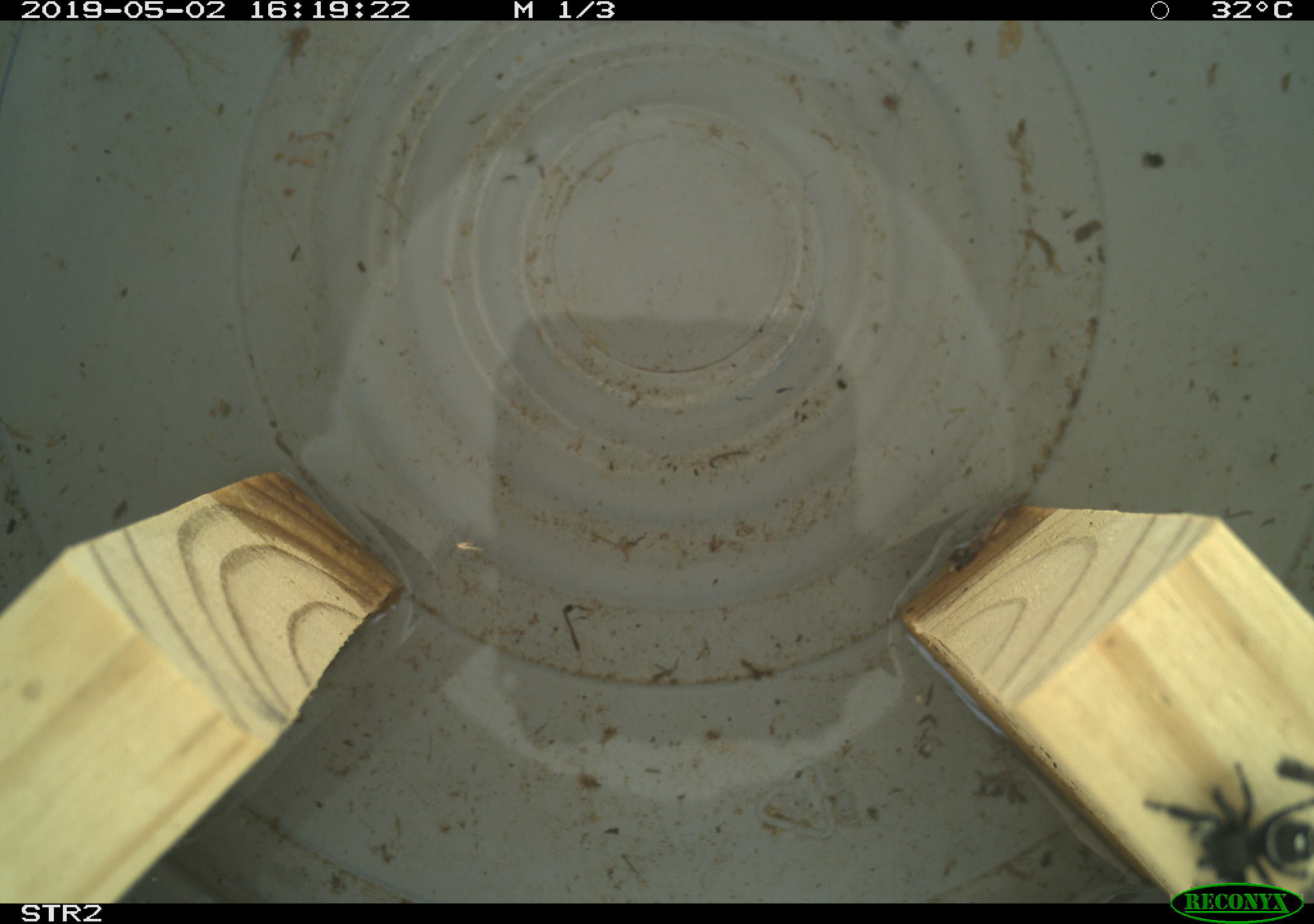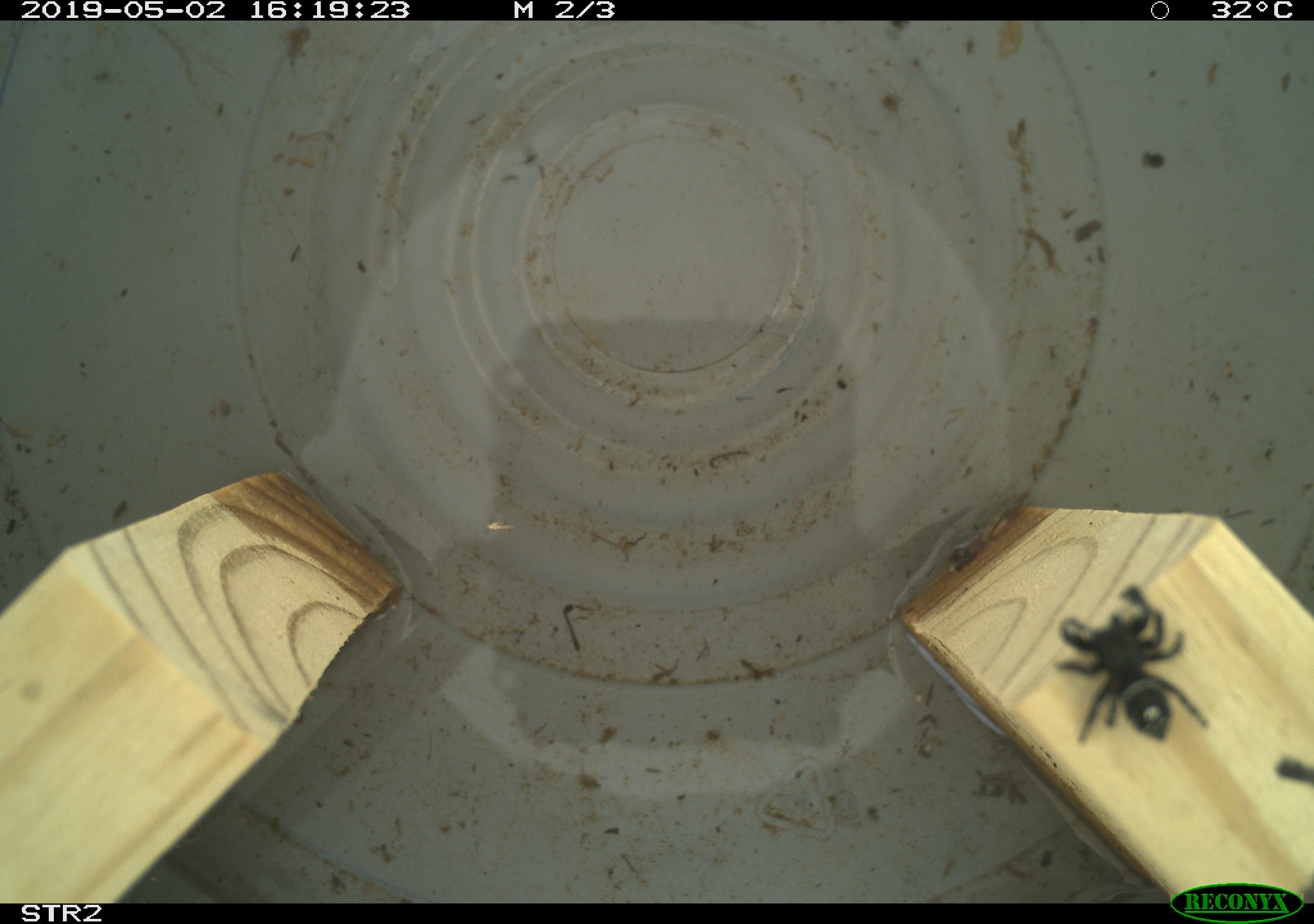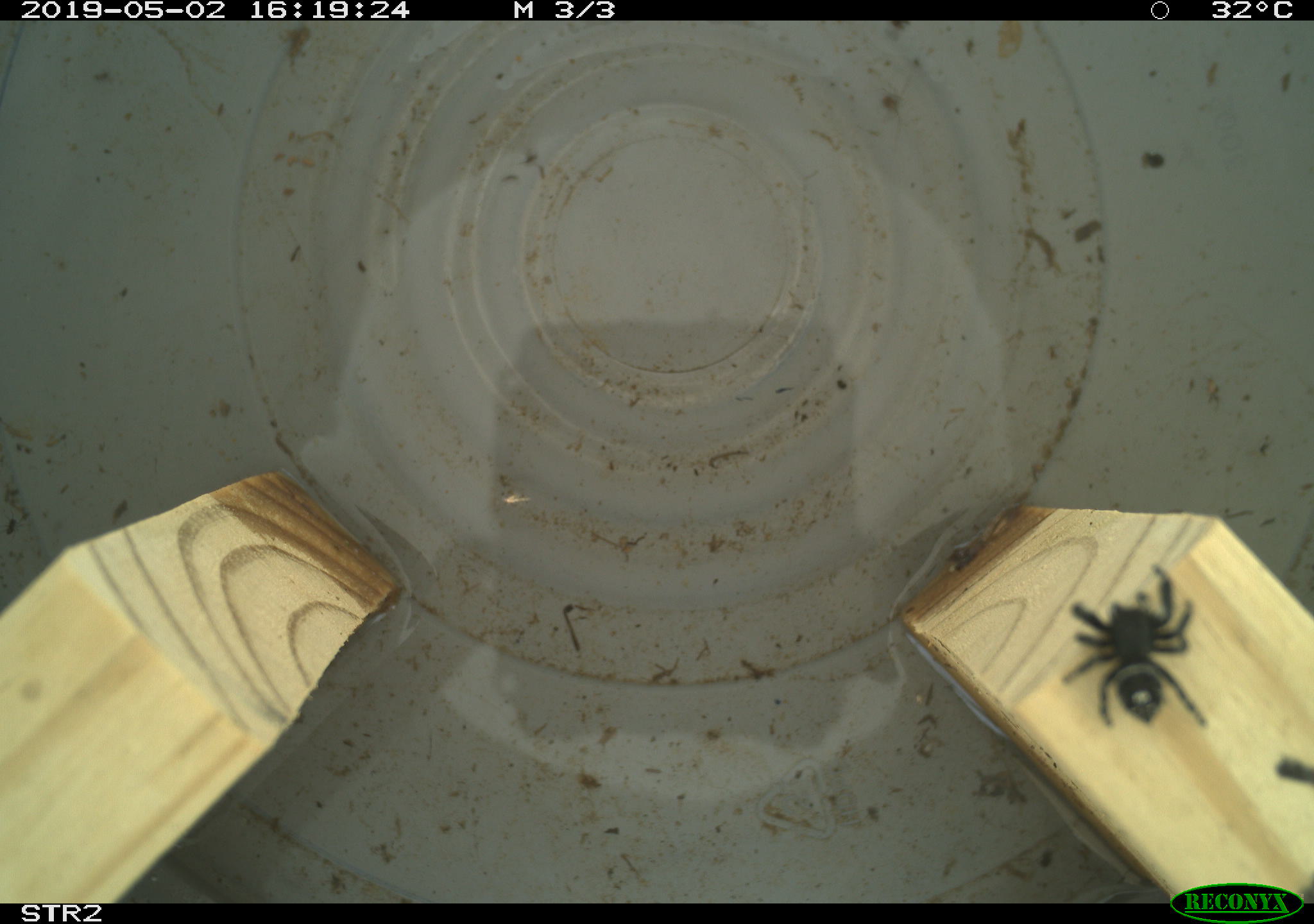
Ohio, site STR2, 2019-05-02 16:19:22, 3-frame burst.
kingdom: Animalia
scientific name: Animalia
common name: animal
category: invertebrate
Invertebrate (animal) (Animalia).